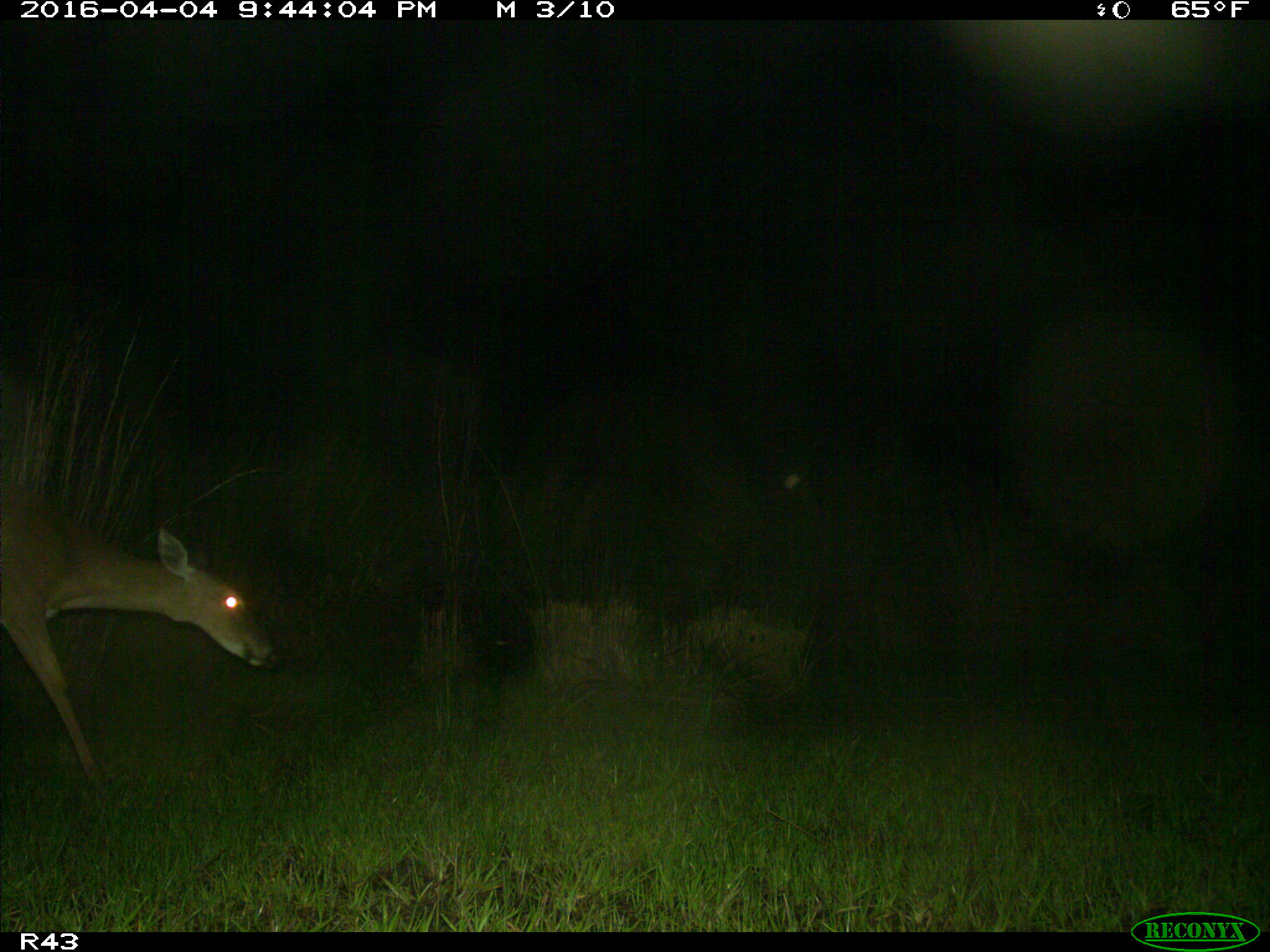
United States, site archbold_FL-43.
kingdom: Animalia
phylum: Chordata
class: Mammalia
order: Artiodactyla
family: Cervidae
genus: Odocoileus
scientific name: Odocoileus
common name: deer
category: unidentified deer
Unidentified deer (deer) (Odocoileus).